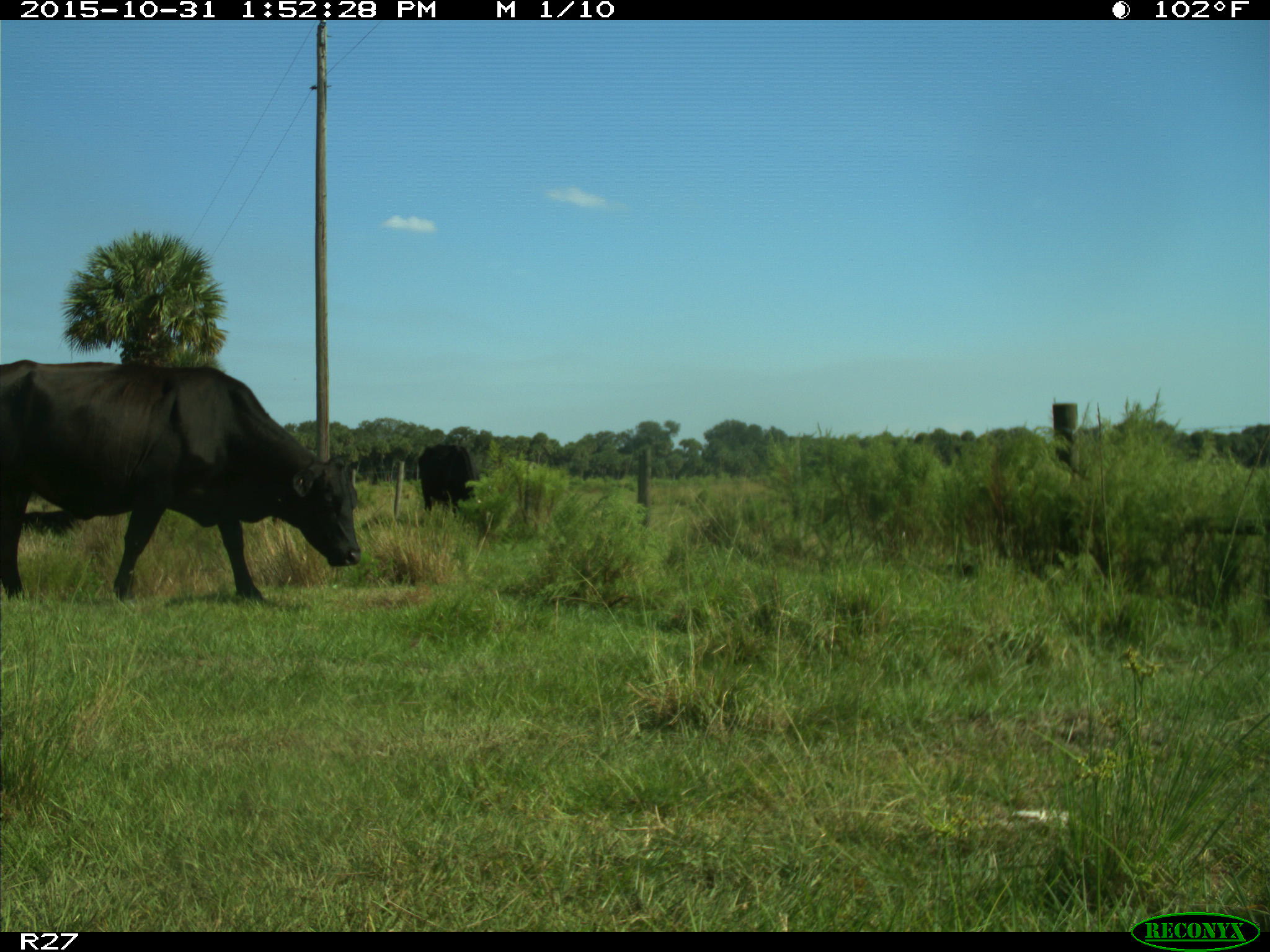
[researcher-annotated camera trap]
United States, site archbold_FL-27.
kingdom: Animalia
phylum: Chordata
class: Mammalia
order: Artiodactyla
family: Bovidae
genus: Bos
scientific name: Bos taurus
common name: domestic cow